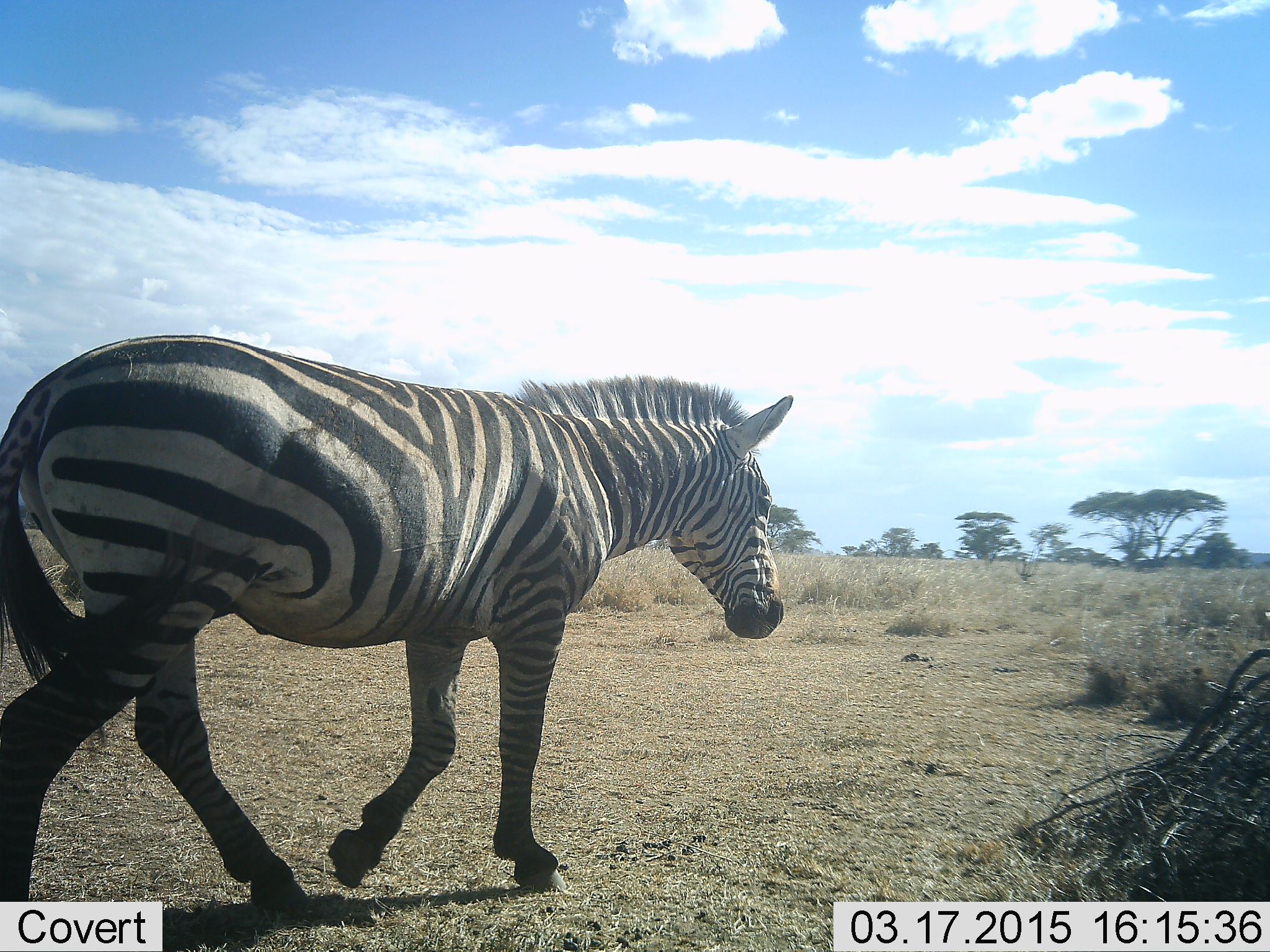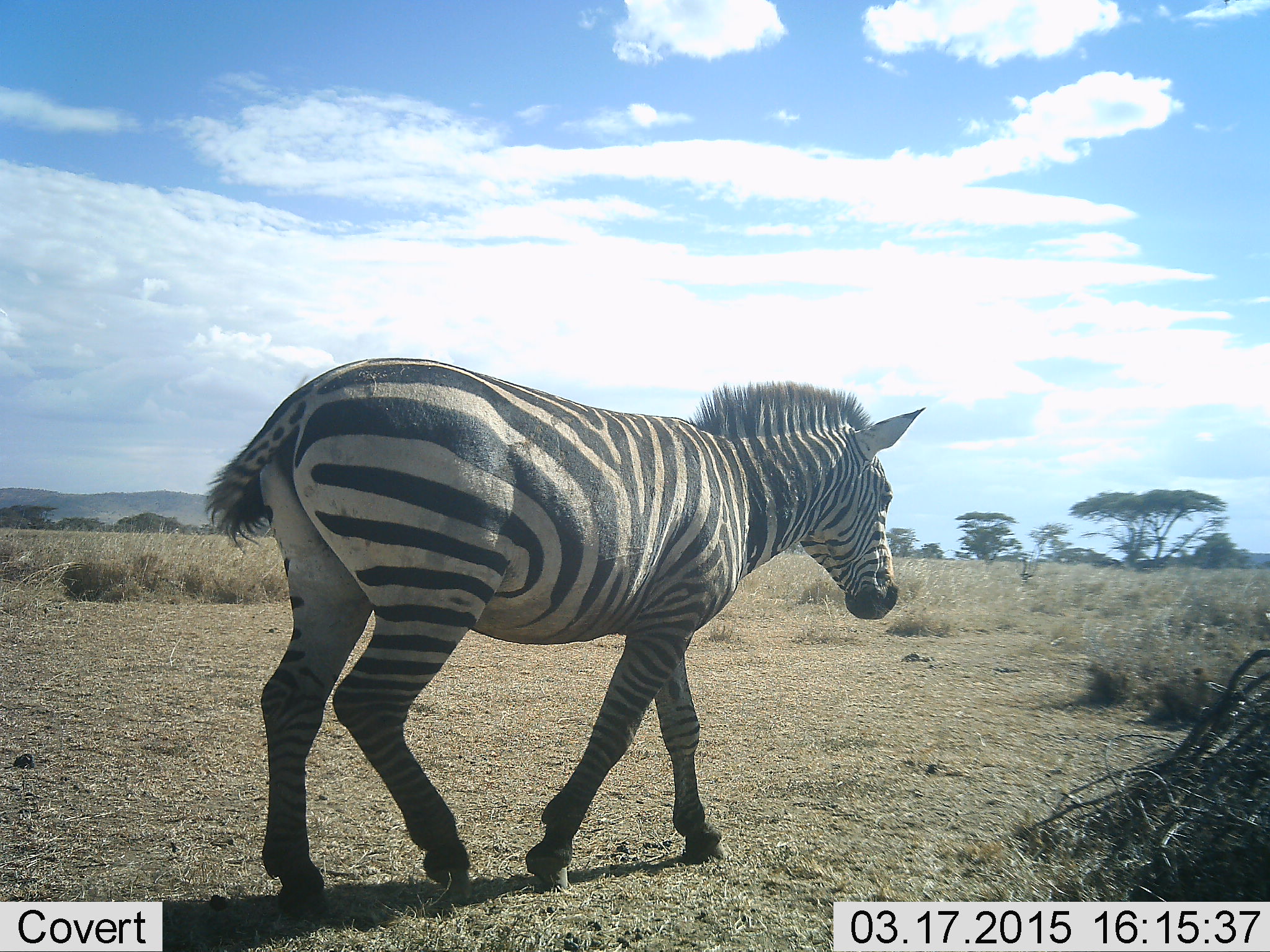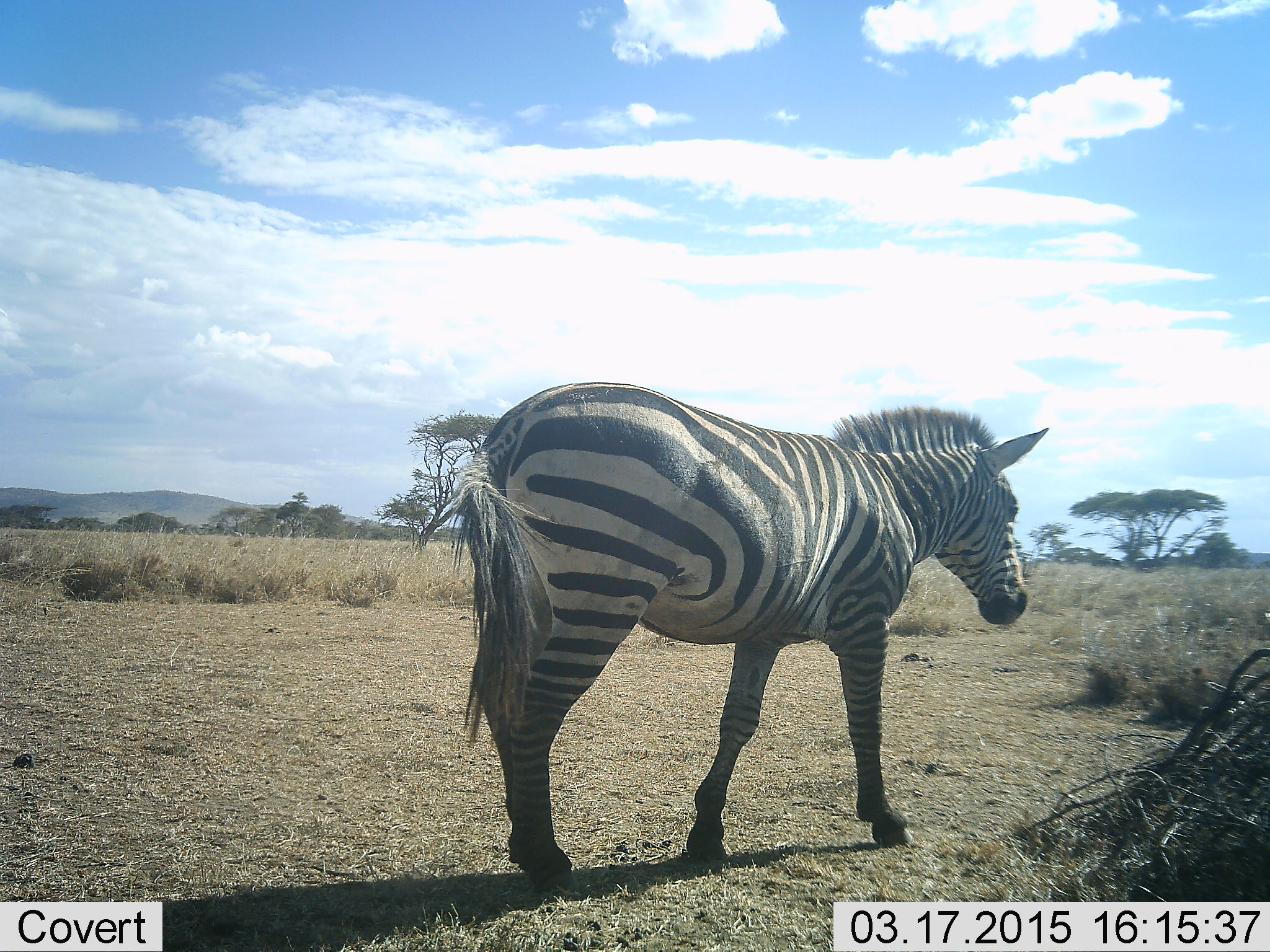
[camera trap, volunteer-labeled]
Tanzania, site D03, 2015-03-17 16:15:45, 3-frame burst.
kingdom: Animalia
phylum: Chordata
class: Mammalia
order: Perissodactyla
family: Equidae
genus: Equus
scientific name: Equus quagga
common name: plains zebra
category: zebra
Zebra (plains zebra) (Equus quagga), count 1. Behavior (volunteer vote fractions): standing 10%, resting 0%, moving 100%, interacting 0%. Young present (vote fraction): 0%. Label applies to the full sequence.